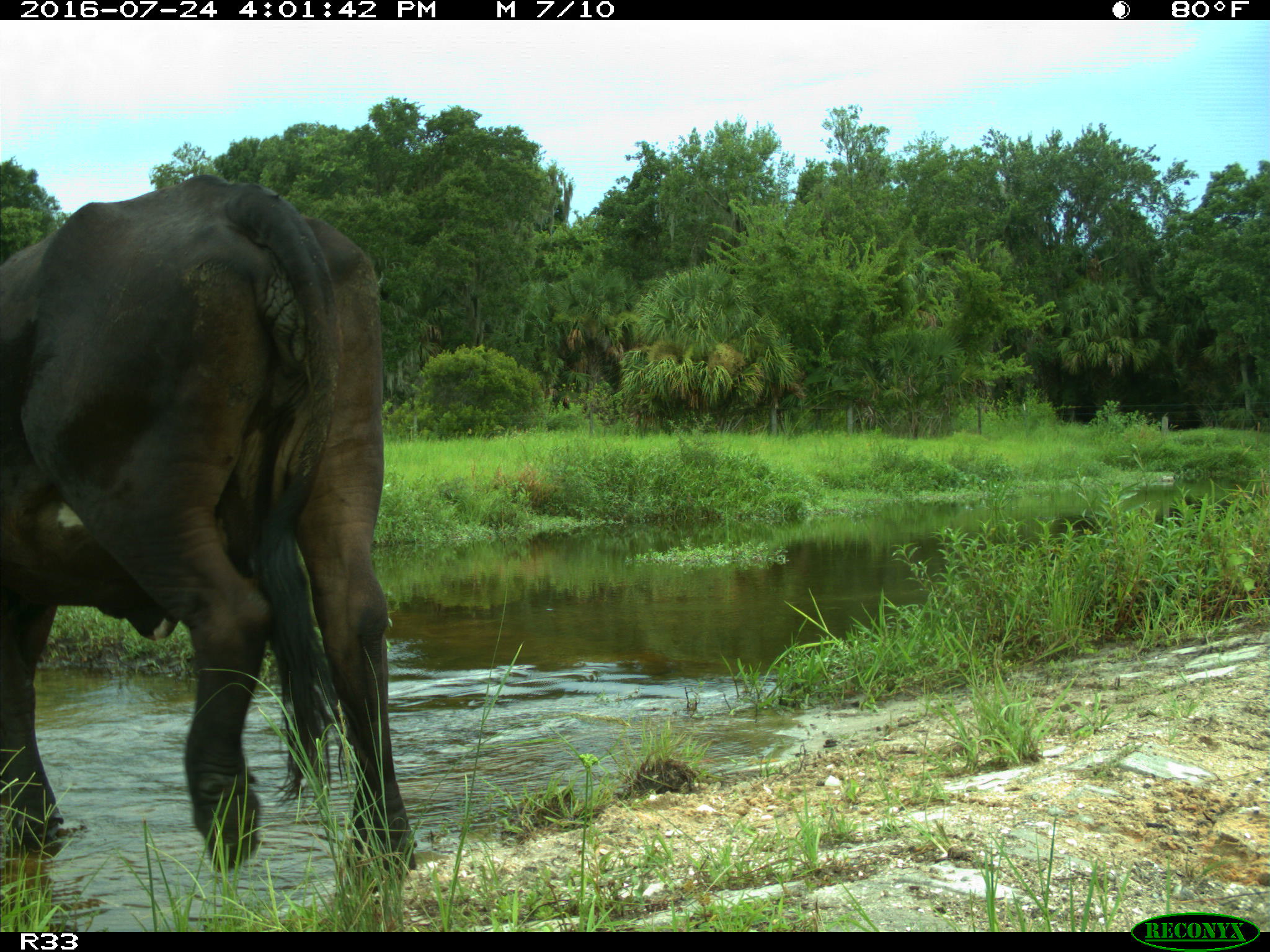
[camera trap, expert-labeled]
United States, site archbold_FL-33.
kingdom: Animalia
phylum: Chordata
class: Mammalia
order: Artiodactyla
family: Bovidae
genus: Bos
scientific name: Bos taurus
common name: domestic cow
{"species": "Bos taurus (domestic cow)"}